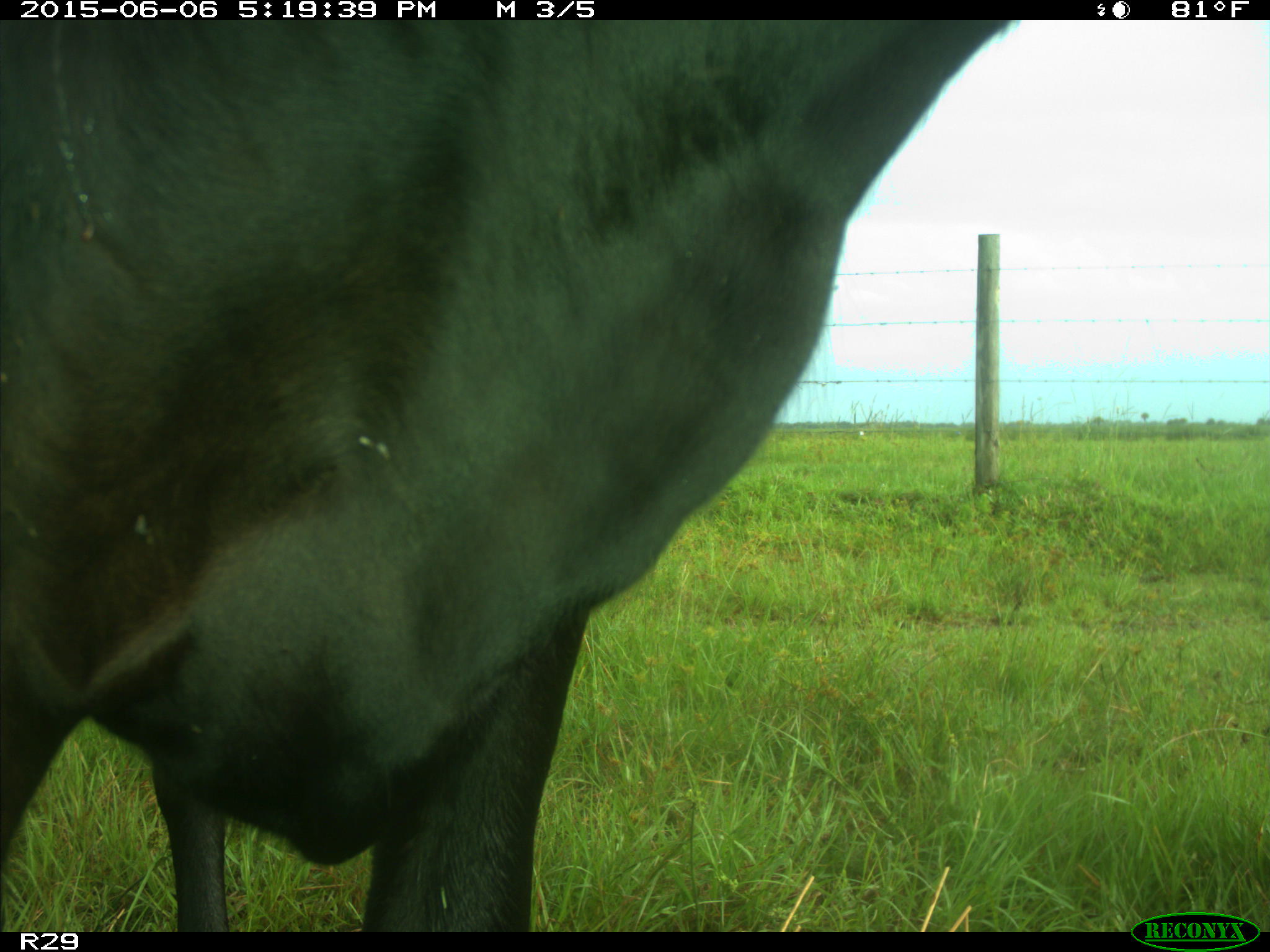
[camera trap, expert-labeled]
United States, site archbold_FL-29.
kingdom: Animalia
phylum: Chordata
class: Mammalia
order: Artiodactyla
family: Bovidae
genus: Bos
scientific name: Bos taurus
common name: domestic cow